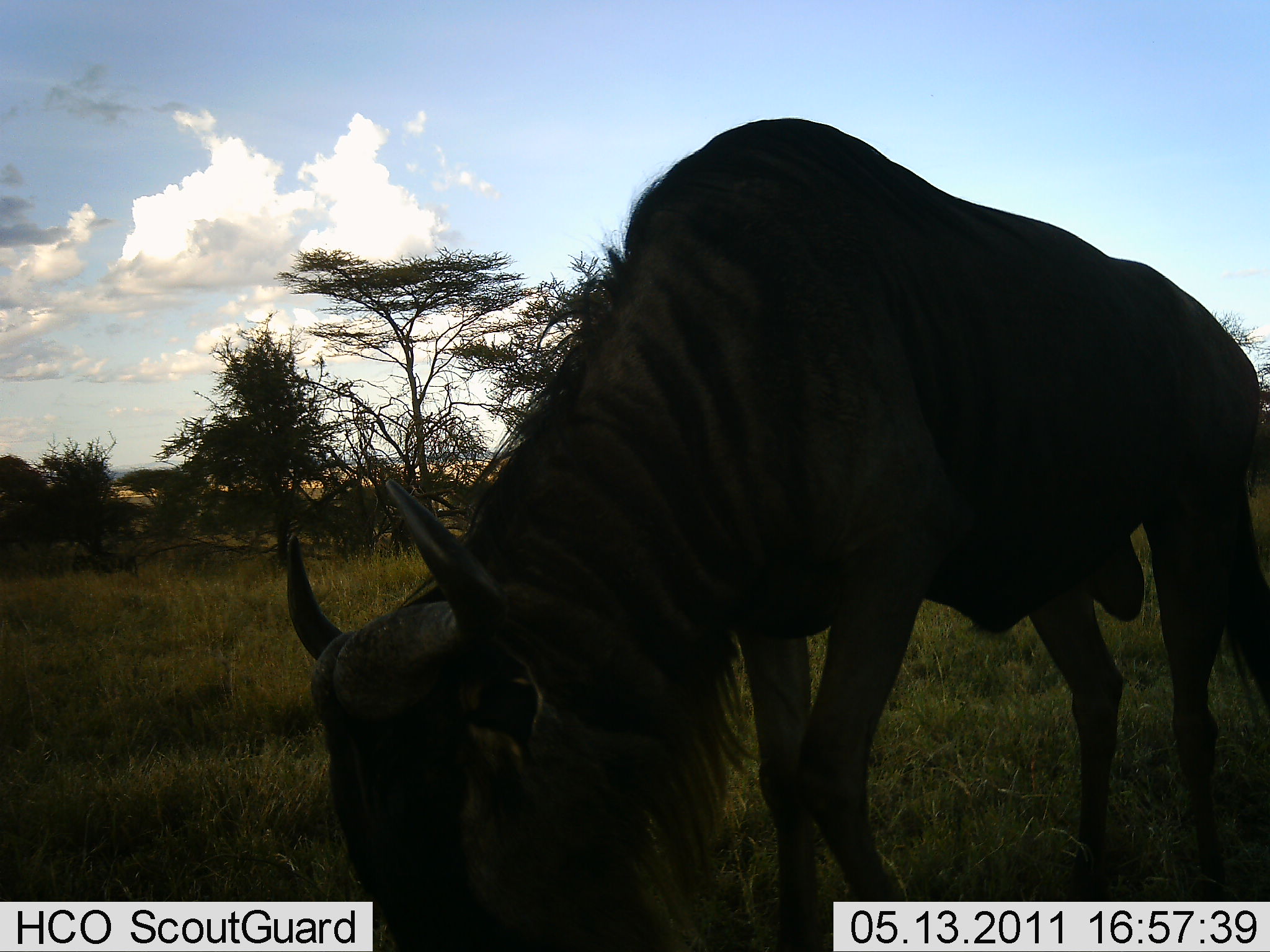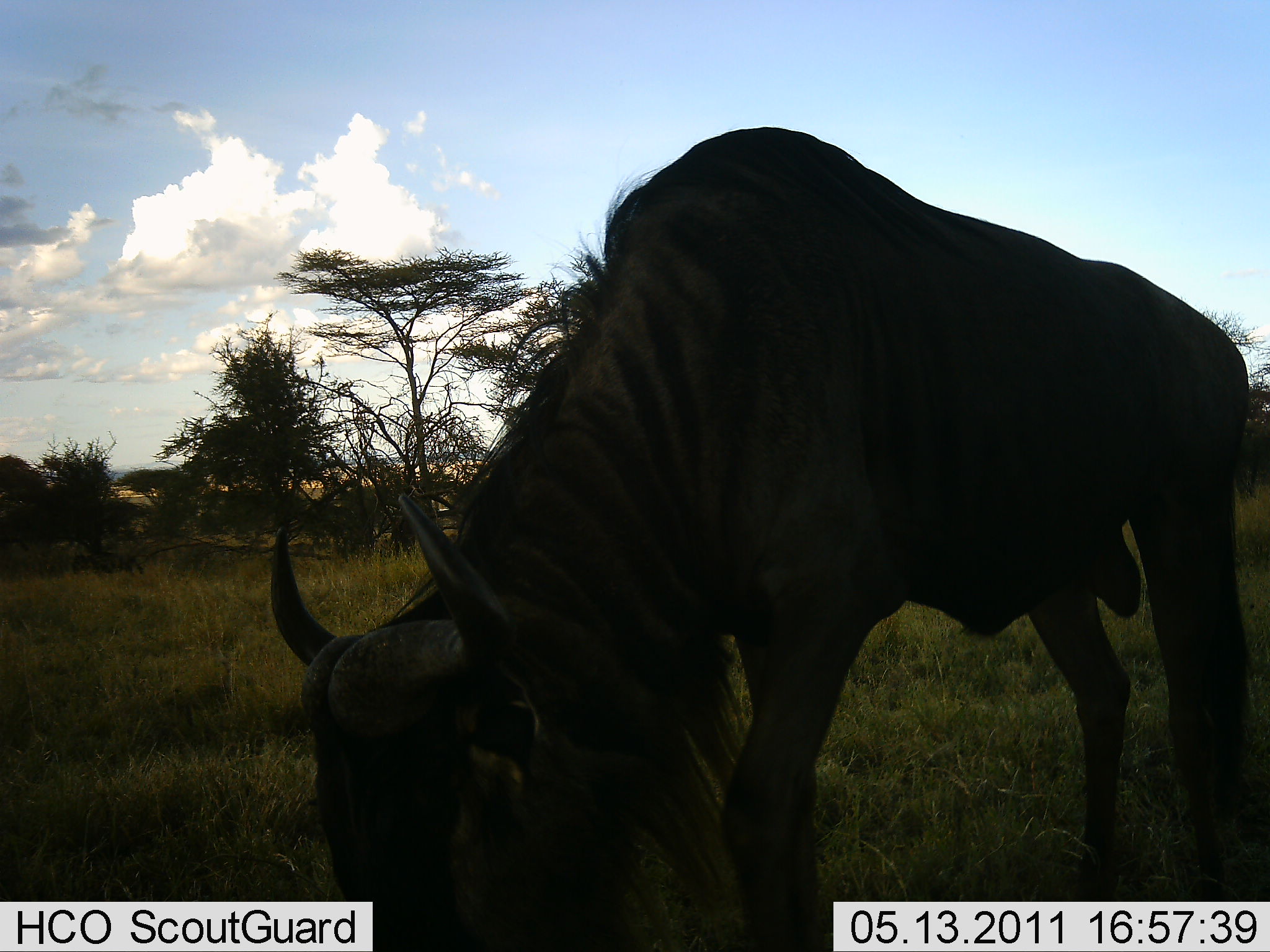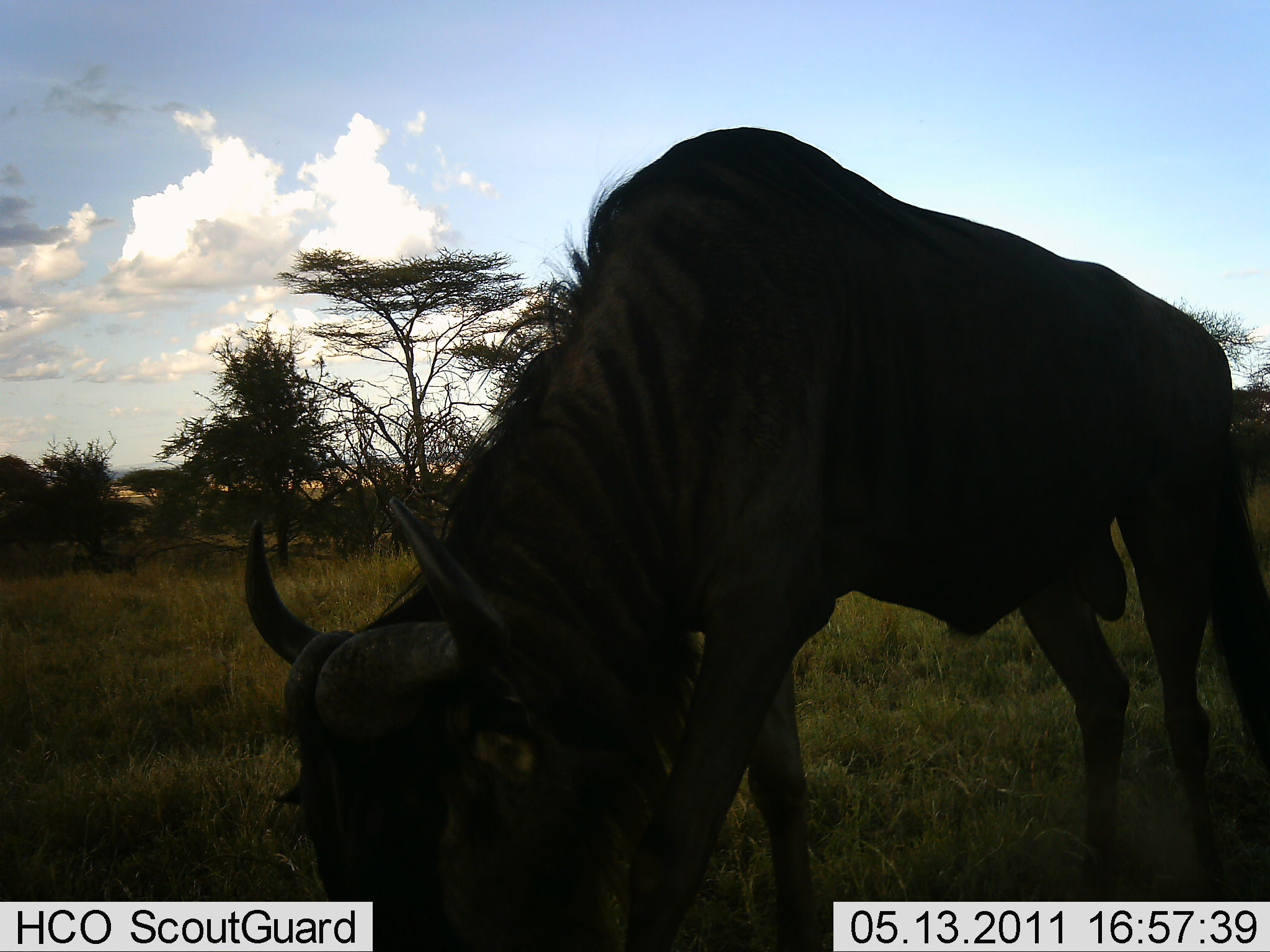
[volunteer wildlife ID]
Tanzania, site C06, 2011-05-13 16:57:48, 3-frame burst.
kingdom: Animalia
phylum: Chordata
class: Mammalia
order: Artiodactyla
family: Bovidae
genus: Connochaetes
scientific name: Connochaetes taurinus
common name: blue wildebeest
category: wildebeest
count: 1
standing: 36%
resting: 0%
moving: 0%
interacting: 0%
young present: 0%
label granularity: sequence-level